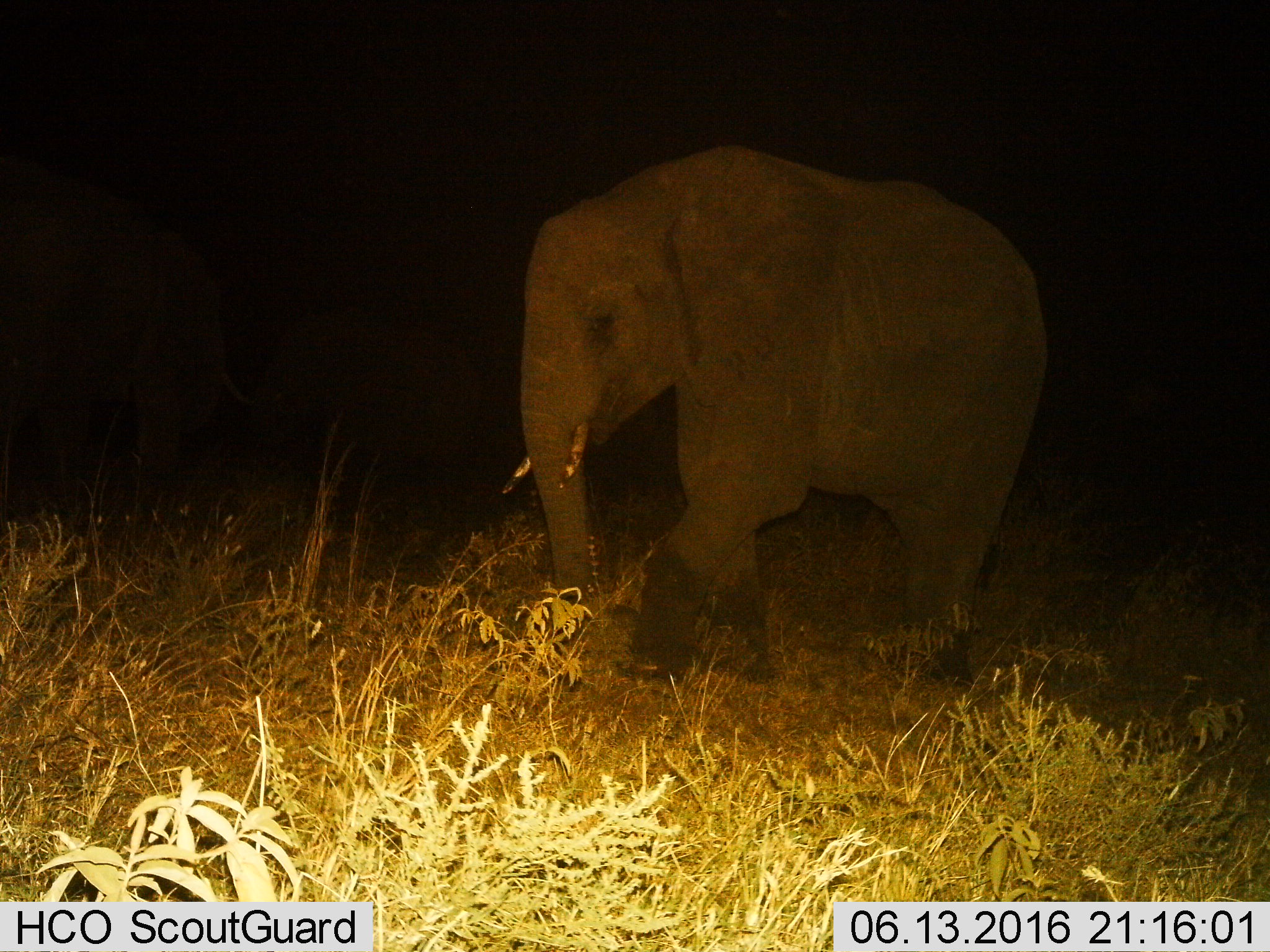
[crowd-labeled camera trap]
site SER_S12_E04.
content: unidentified animal